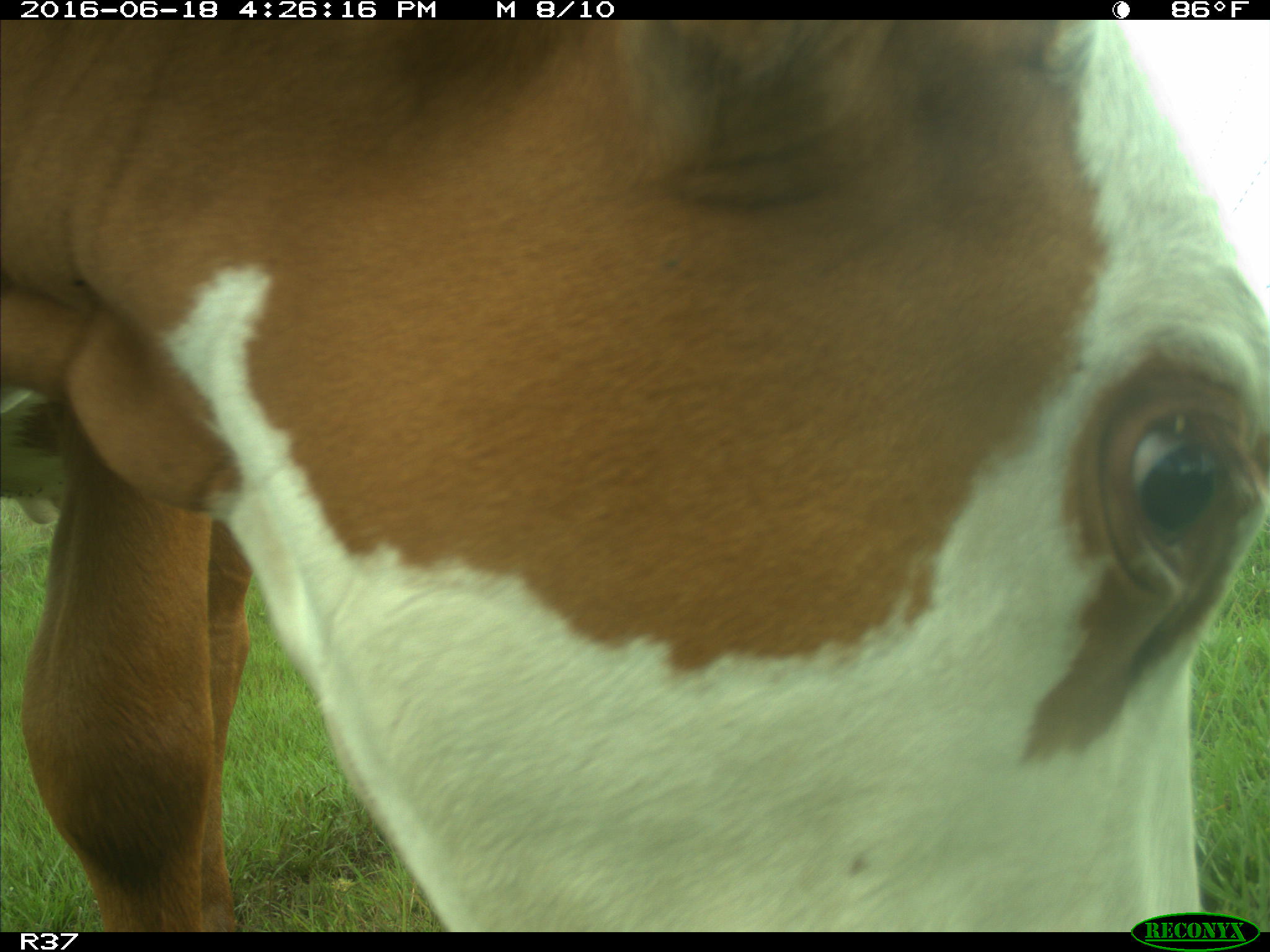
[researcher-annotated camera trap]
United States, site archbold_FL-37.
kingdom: Animalia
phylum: Chordata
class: Mammalia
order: Artiodactyla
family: Bovidae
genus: Bos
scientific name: Bos taurus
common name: domestic cow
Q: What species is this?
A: Bos taurus (domestic cow).